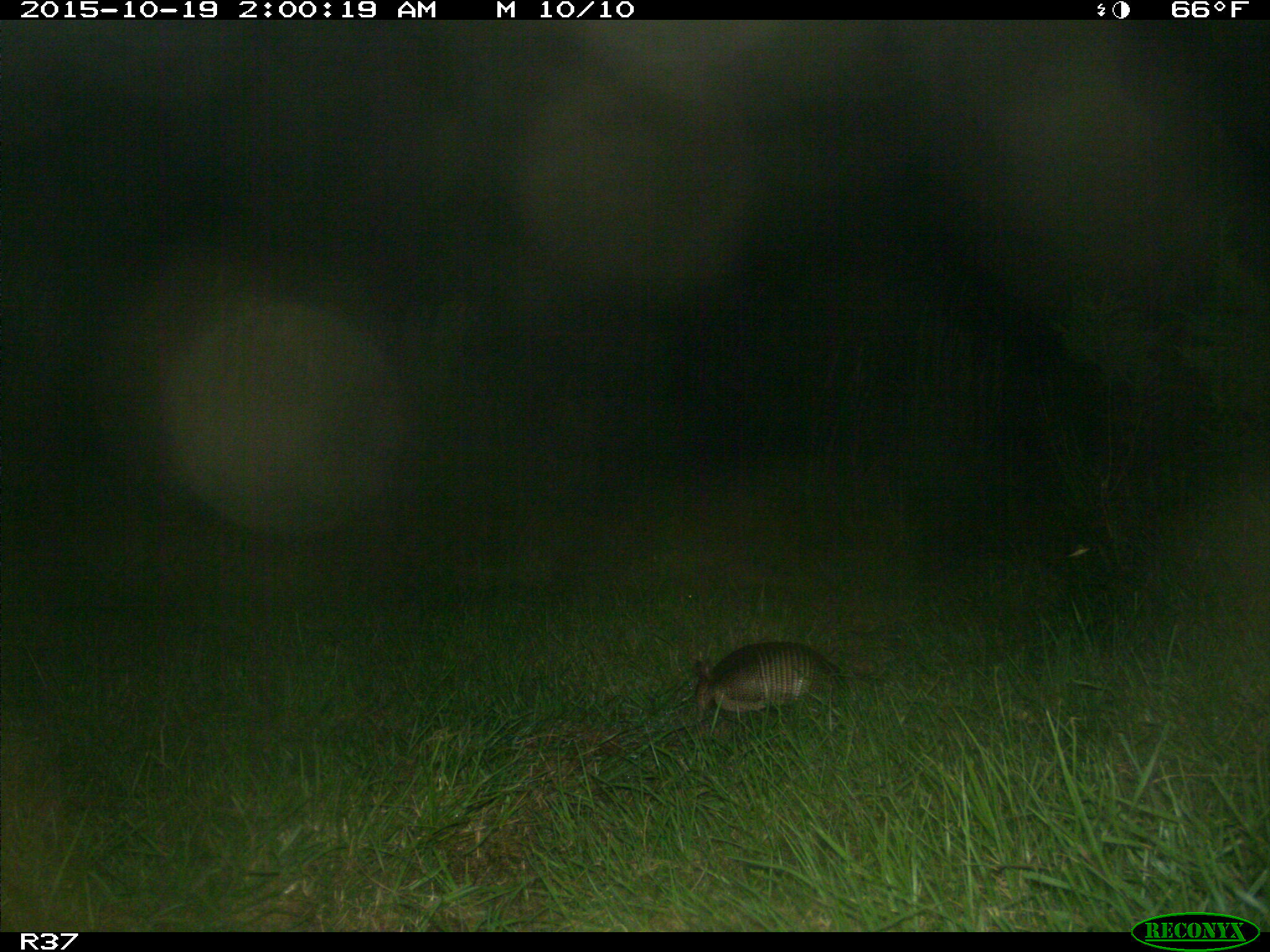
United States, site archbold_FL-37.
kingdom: Animalia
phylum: Chordata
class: Mammalia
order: Cingulata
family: Dasypodidae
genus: Dasypus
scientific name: Dasypus novemcinctus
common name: nine-banded armadillo